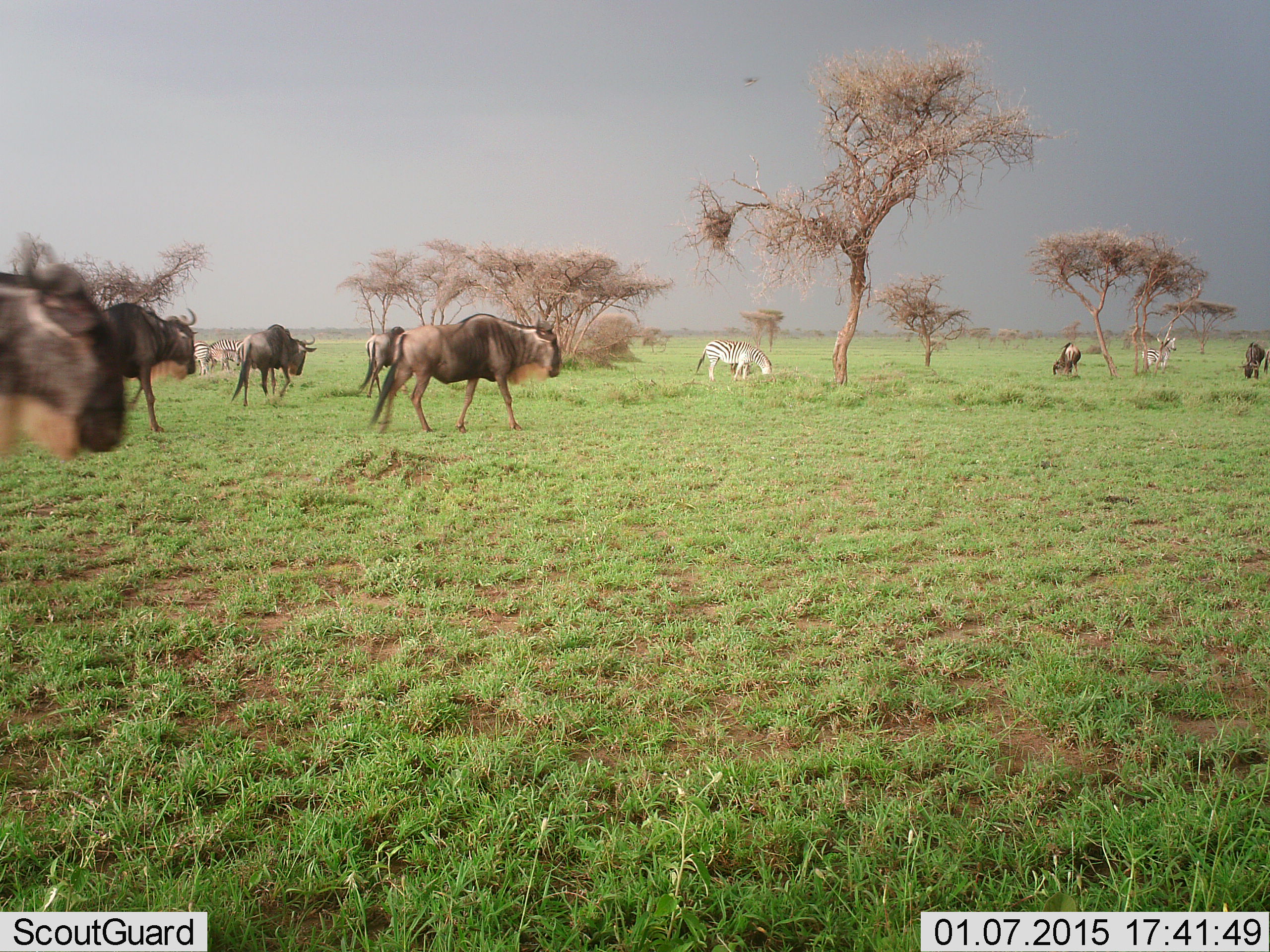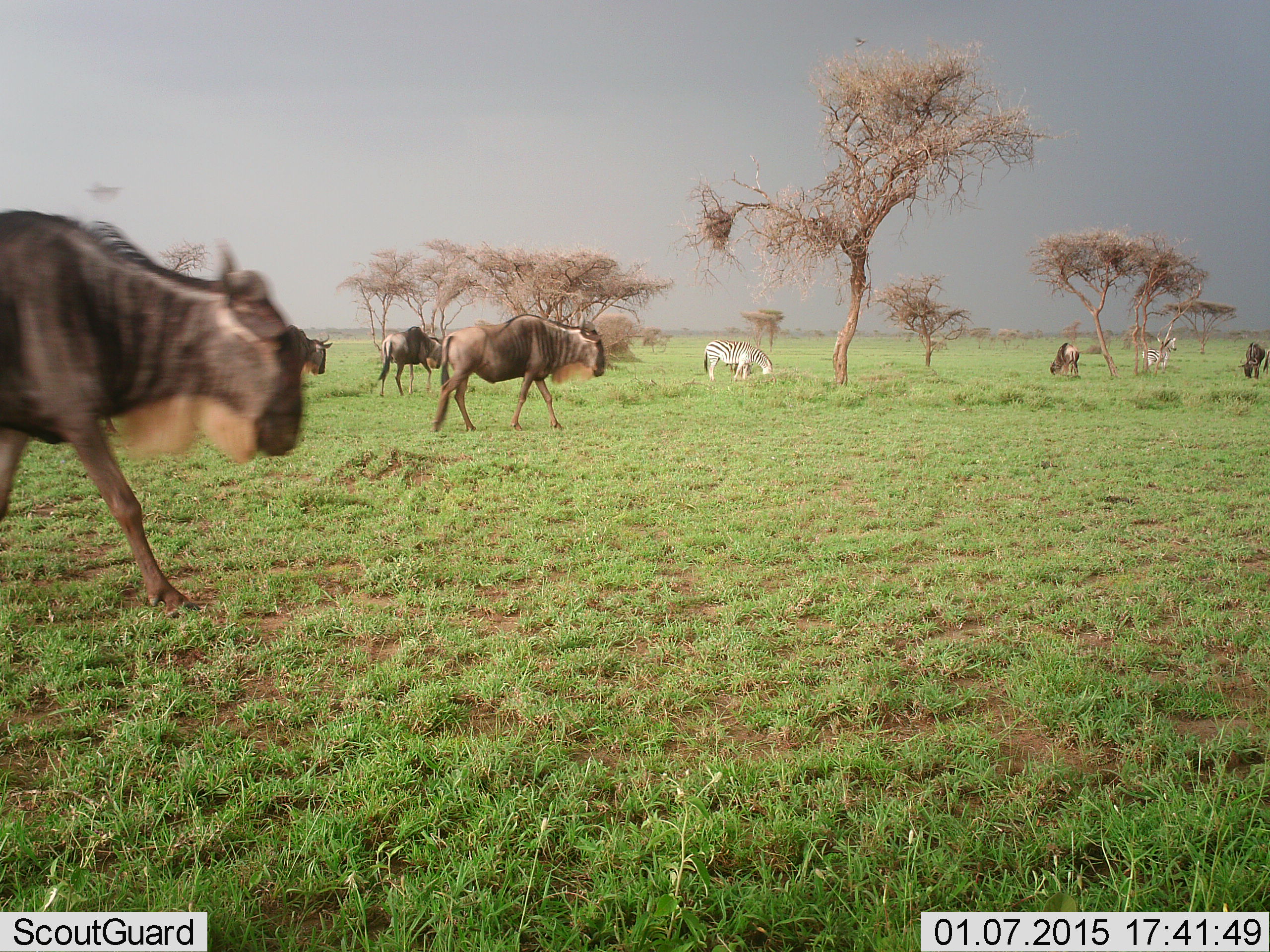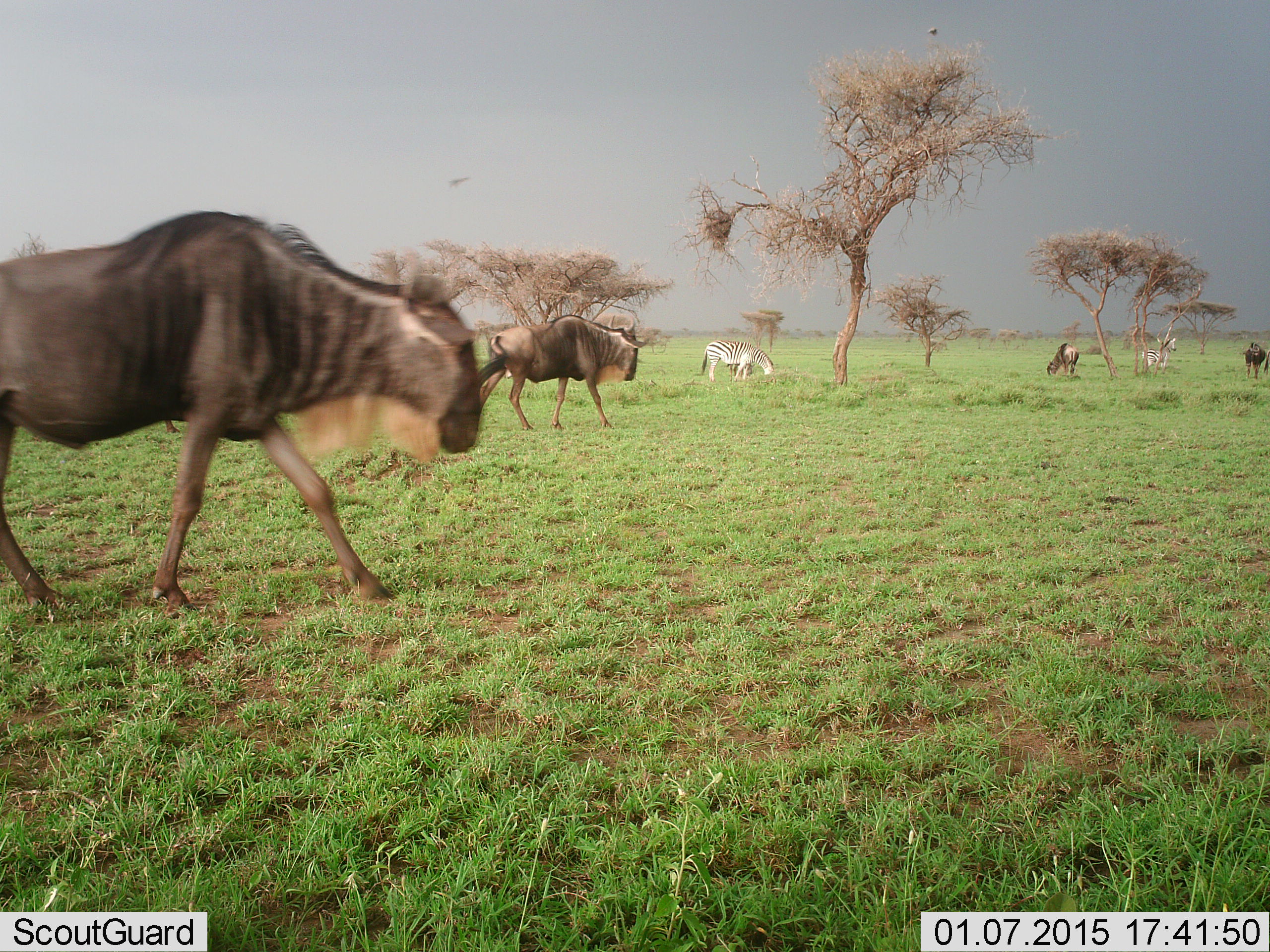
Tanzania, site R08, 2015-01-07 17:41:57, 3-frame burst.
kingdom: Animalia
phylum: Chordata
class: Mammalia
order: Artiodactyla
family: Bovidae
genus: Connochaetes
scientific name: Connochaetes taurinus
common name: blue wildebeest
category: wildebeest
Wildebeest (blue wildebeest) (Connochaetes taurinus), count 6. Behavior (volunteer vote fractions): standing 50%, resting 0%, moving 93%, interacting 0%. Young present (vote fraction): 0%. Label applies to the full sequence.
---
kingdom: Animalia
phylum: Chordata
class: Mammalia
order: Perissodactyla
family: Equidae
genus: Equus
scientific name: Equus quagga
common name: plains zebra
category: zebra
Zebra (plains zebra) (Equus quagga), count 2. Behavior (volunteer vote fractions): standing 54%, resting 8%, moving 15%, interacting 0%. Young present (vote fraction): 0%. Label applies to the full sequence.